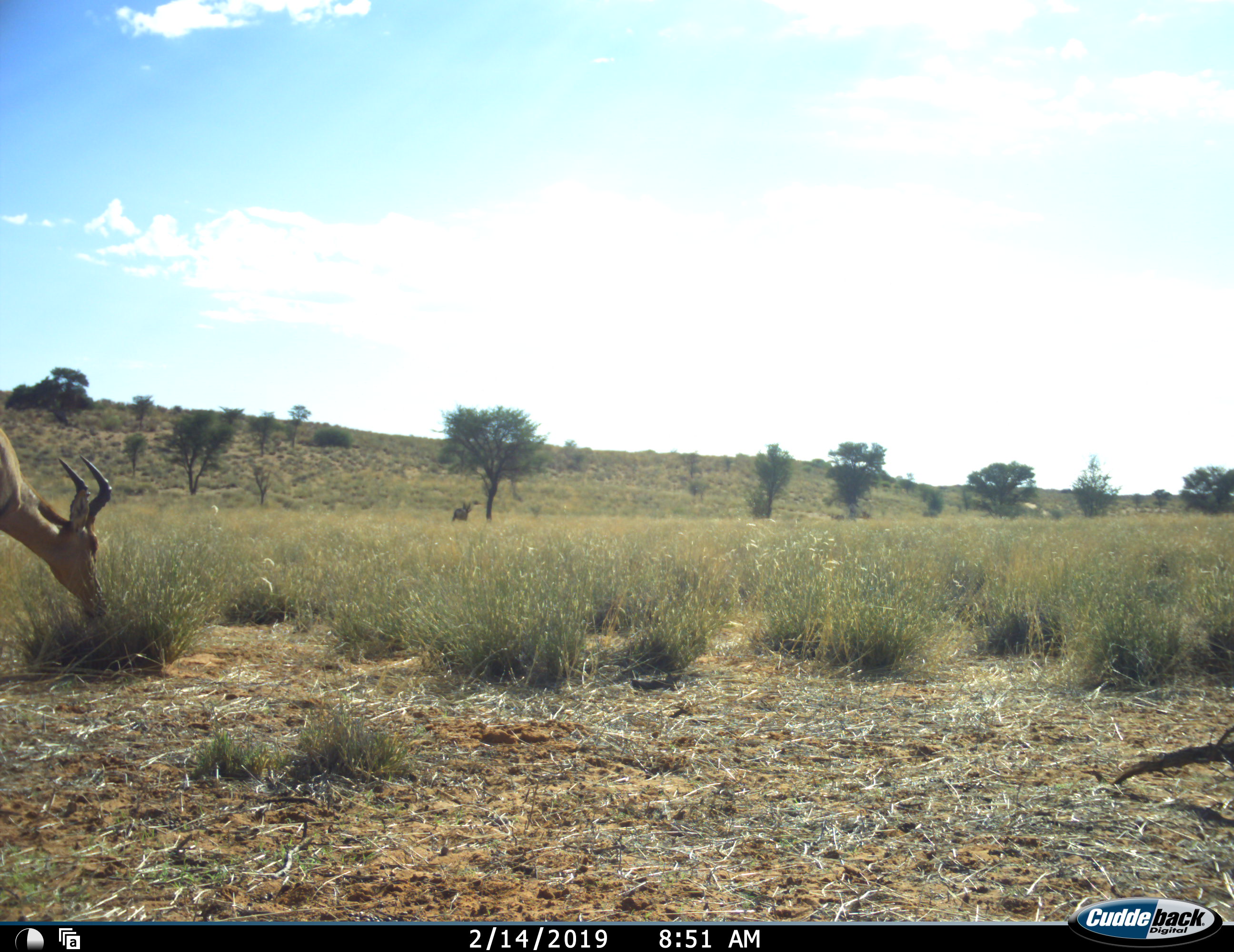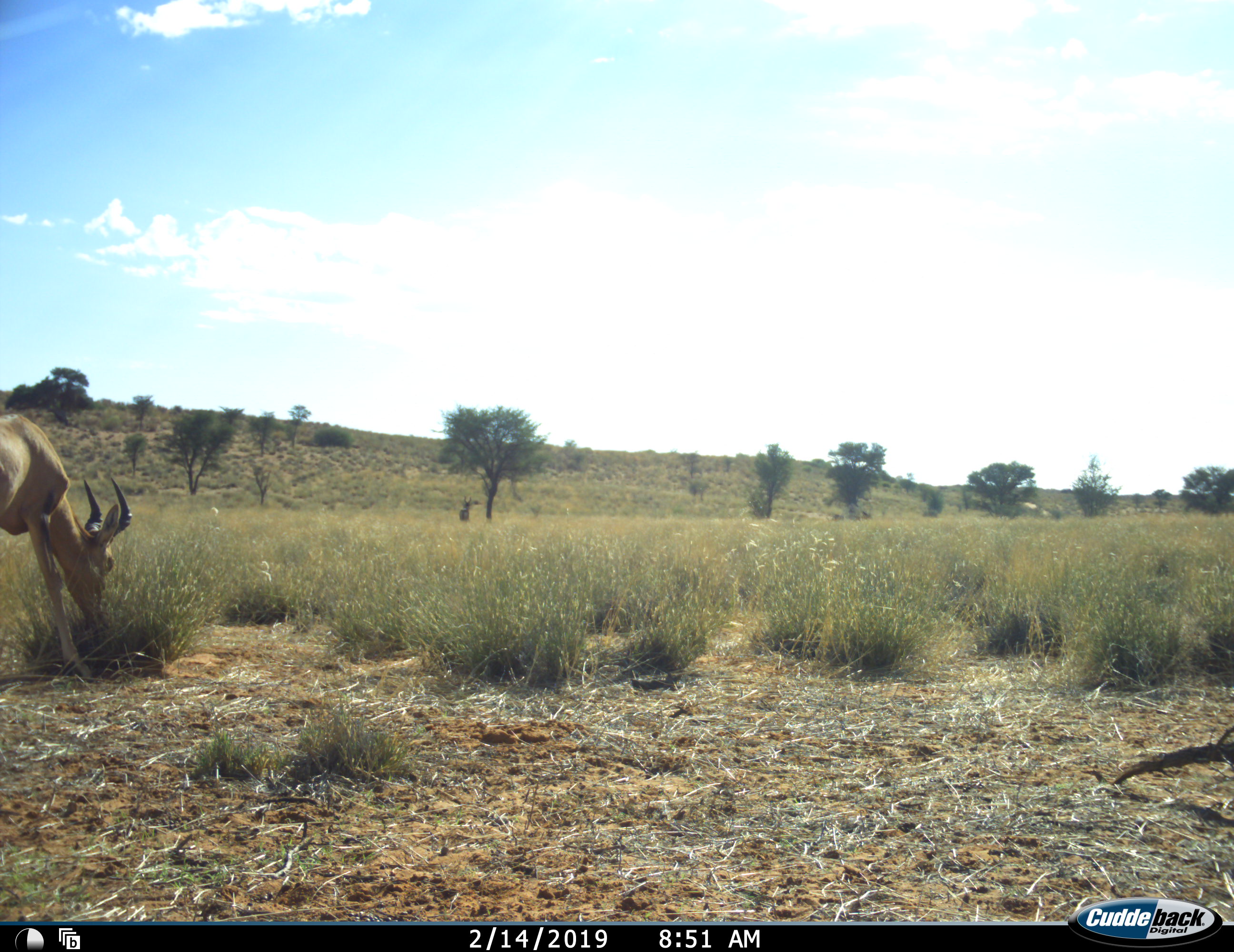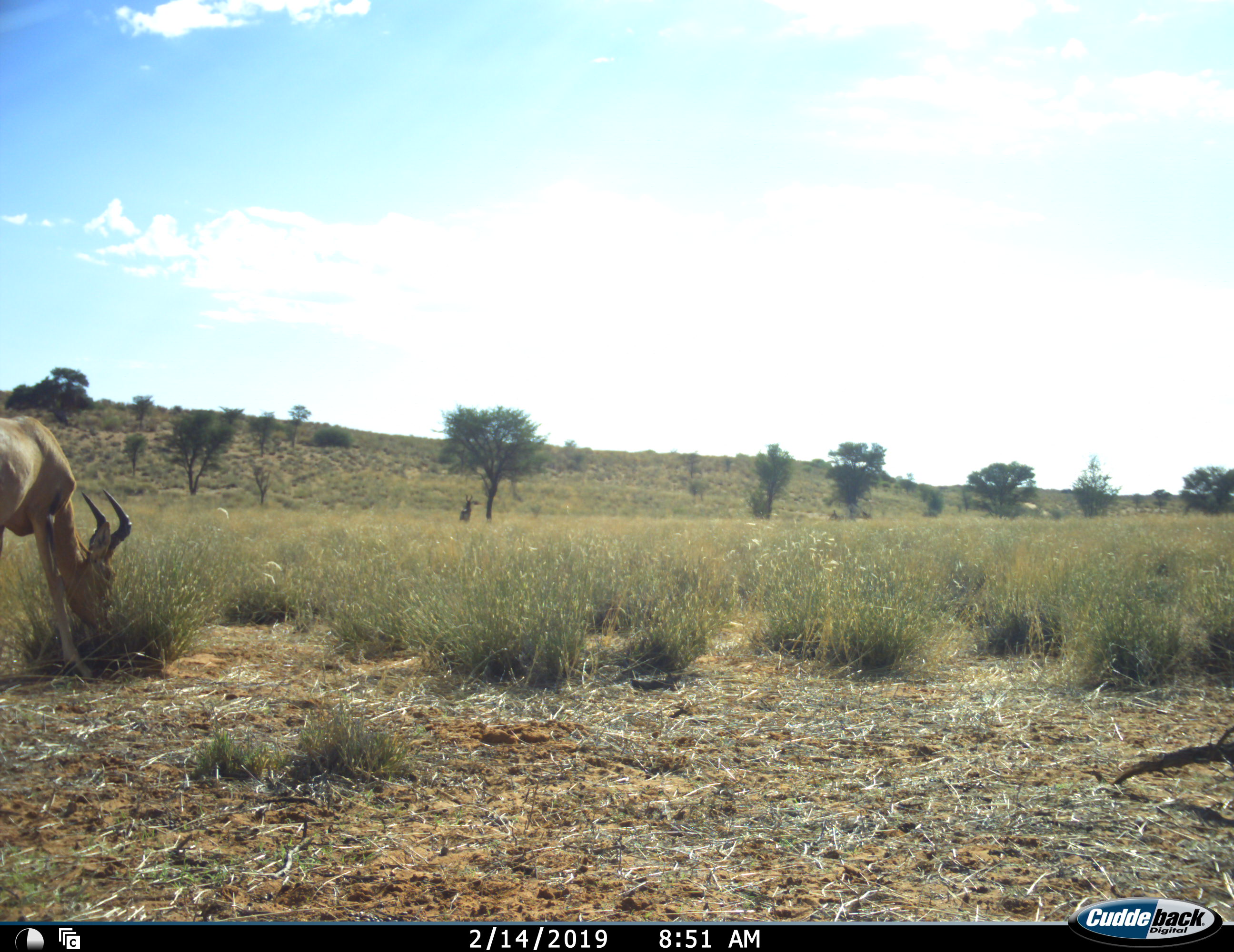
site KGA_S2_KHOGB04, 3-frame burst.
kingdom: Animalia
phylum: Chordata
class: Mammalia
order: Artiodactyla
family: Bovidae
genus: Alcelaphus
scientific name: Alcelaphus buselaphus caama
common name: red hartebeest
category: hartebeestred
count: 1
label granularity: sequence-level